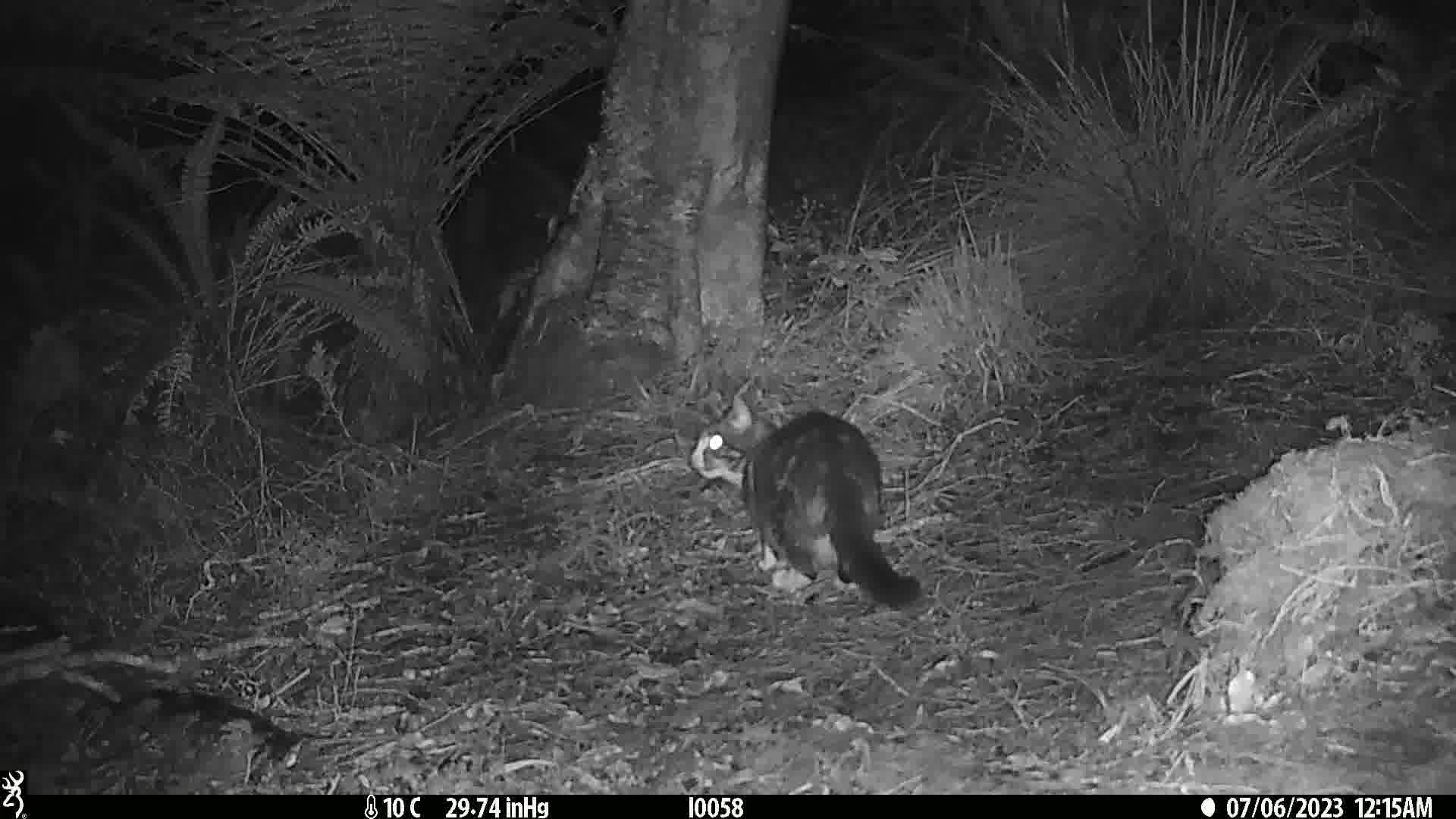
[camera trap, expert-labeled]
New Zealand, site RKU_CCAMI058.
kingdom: Animalia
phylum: Chordata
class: Mammalia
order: Carnivora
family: Felidae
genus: Felis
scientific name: Felis catus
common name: domestic cat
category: cat